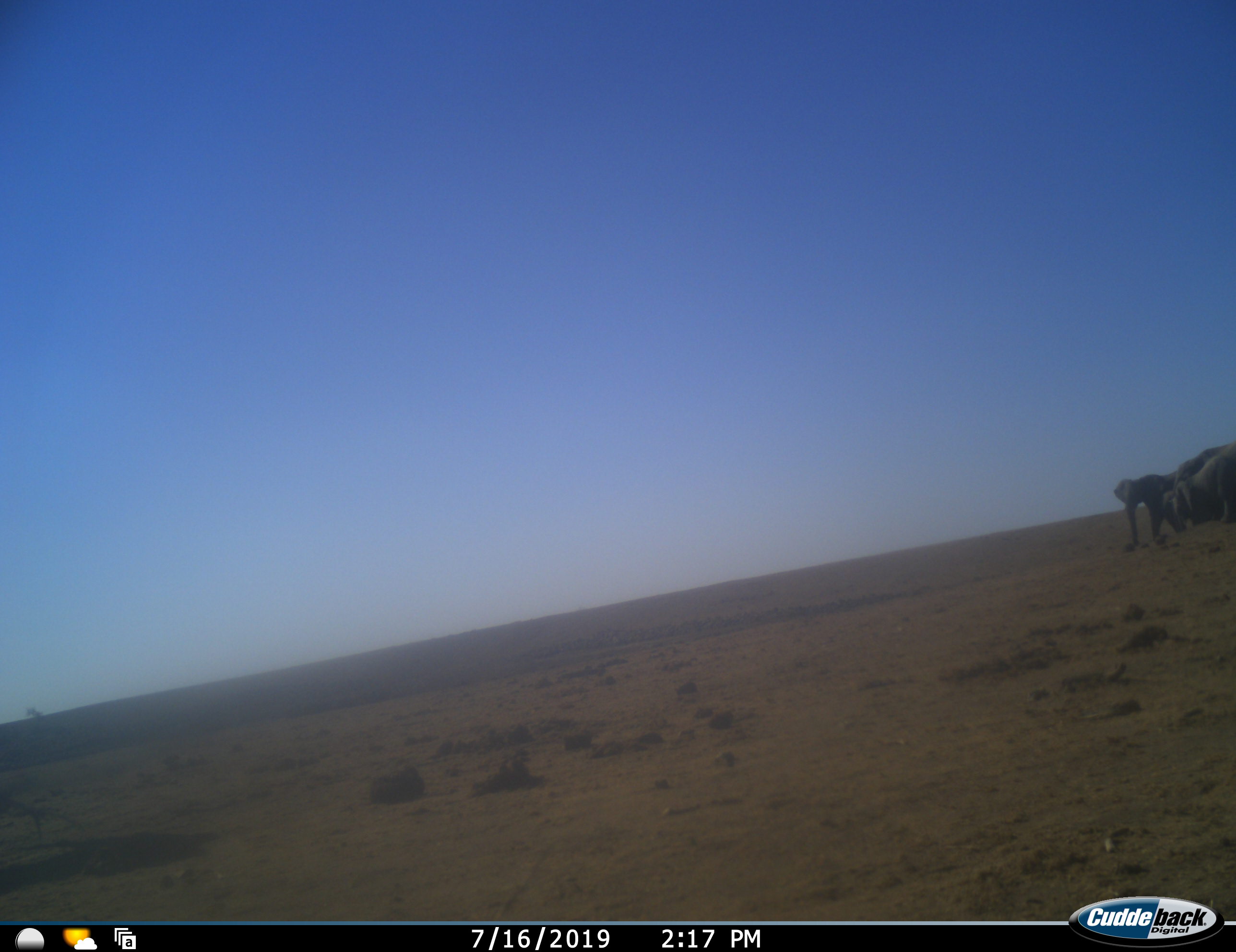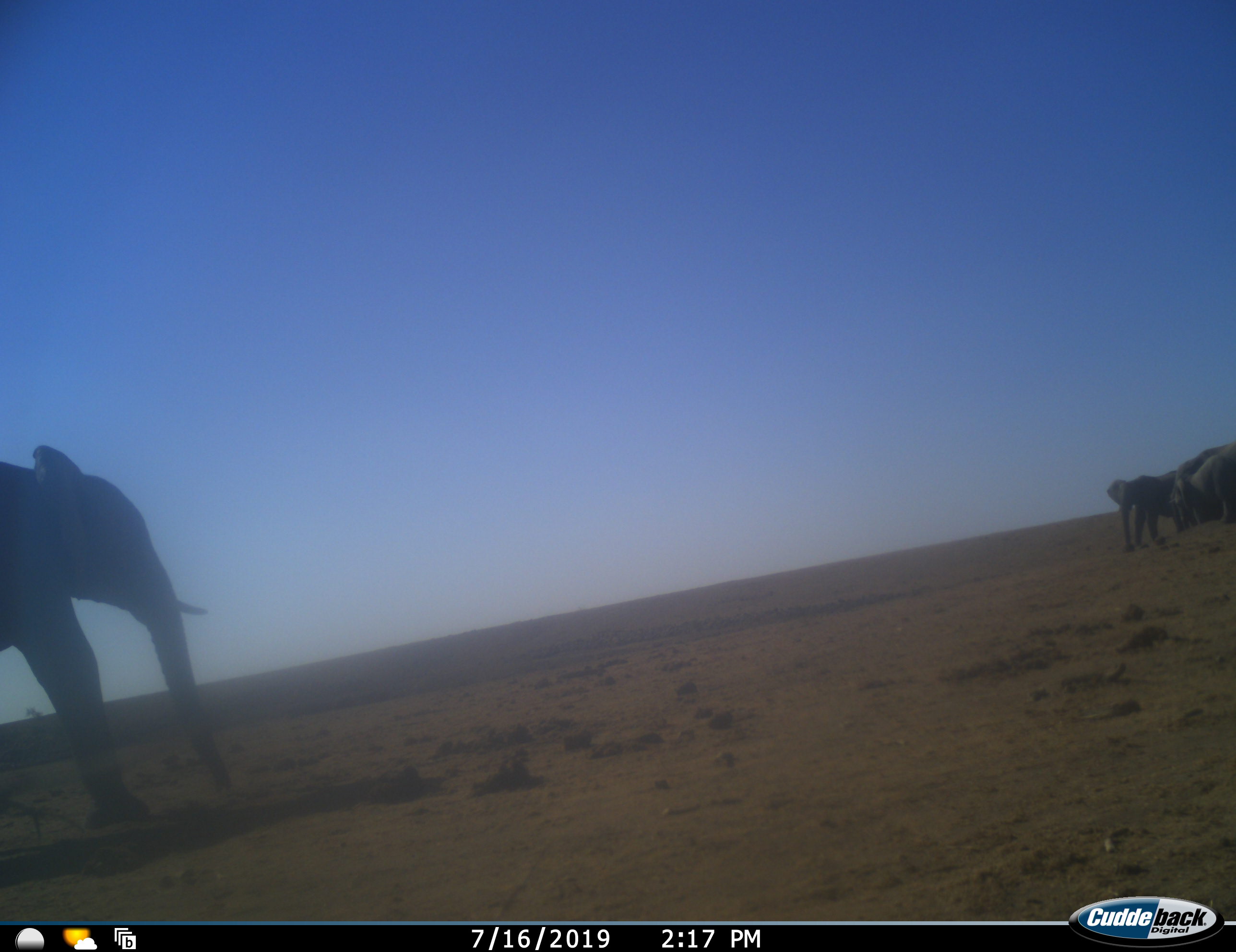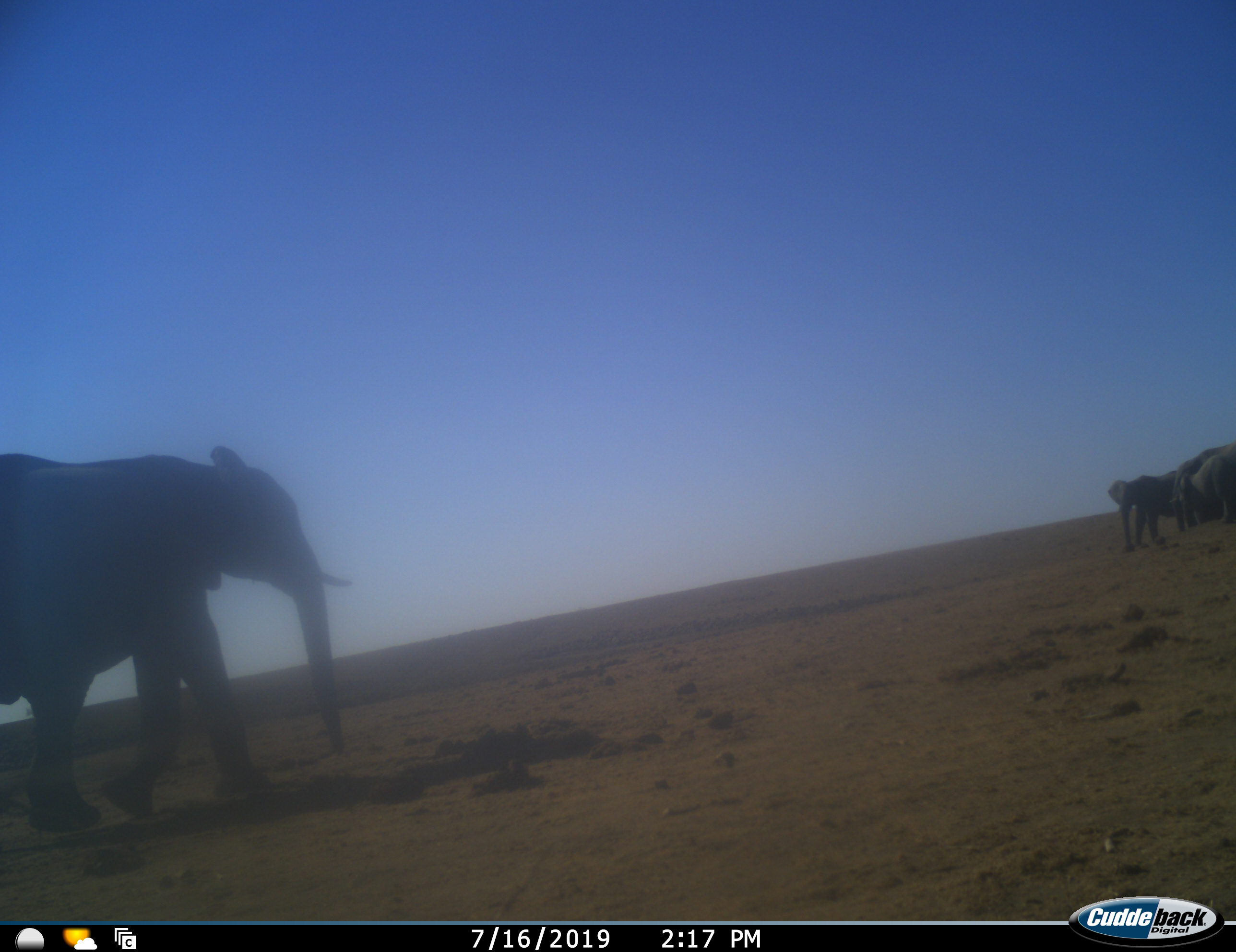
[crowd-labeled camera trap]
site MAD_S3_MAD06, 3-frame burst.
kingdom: Animalia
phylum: Chordata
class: Mammalia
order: Proboscidea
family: Elephantidae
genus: Loxodonta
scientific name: Loxodonta africana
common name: african bush elephant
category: elephant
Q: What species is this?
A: Elephant (african bush elephant) (Loxodonta africana).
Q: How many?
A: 4.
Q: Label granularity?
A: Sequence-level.